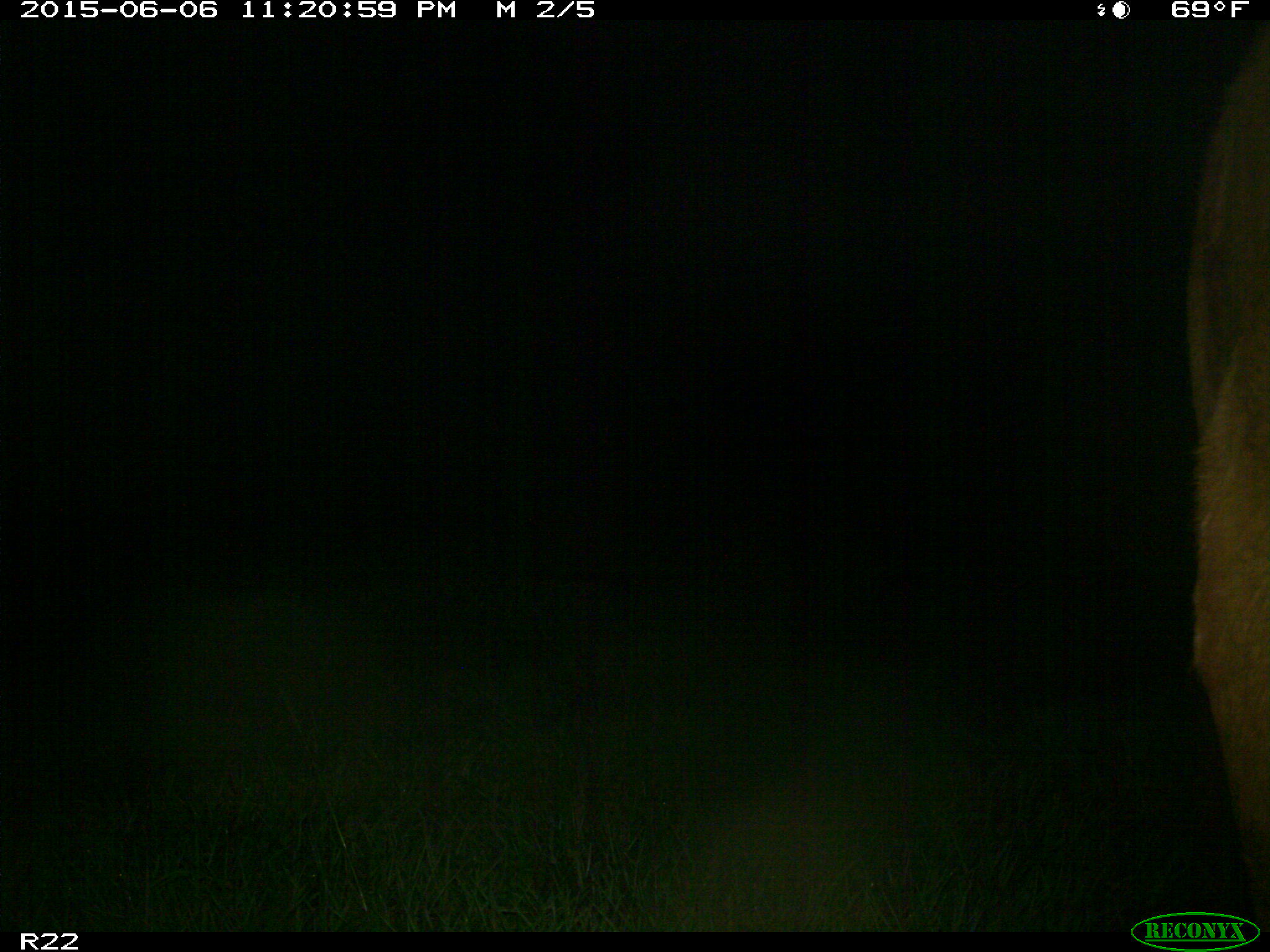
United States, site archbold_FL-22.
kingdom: Animalia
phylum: Chordata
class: Mammalia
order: Artiodactyla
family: Bovidae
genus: Bos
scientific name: Bos taurus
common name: domestic cow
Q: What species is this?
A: Bos taurus (domestic cow).